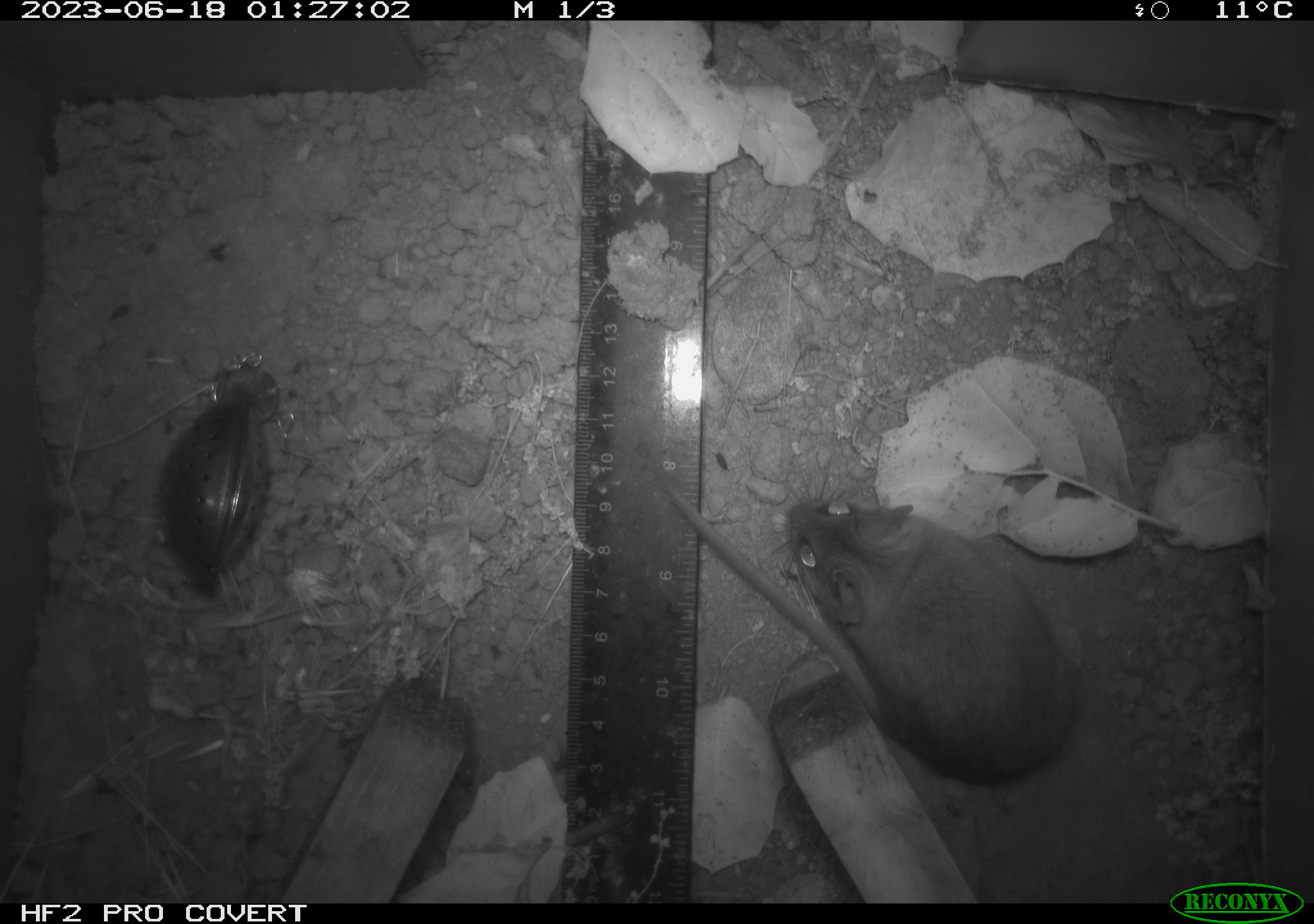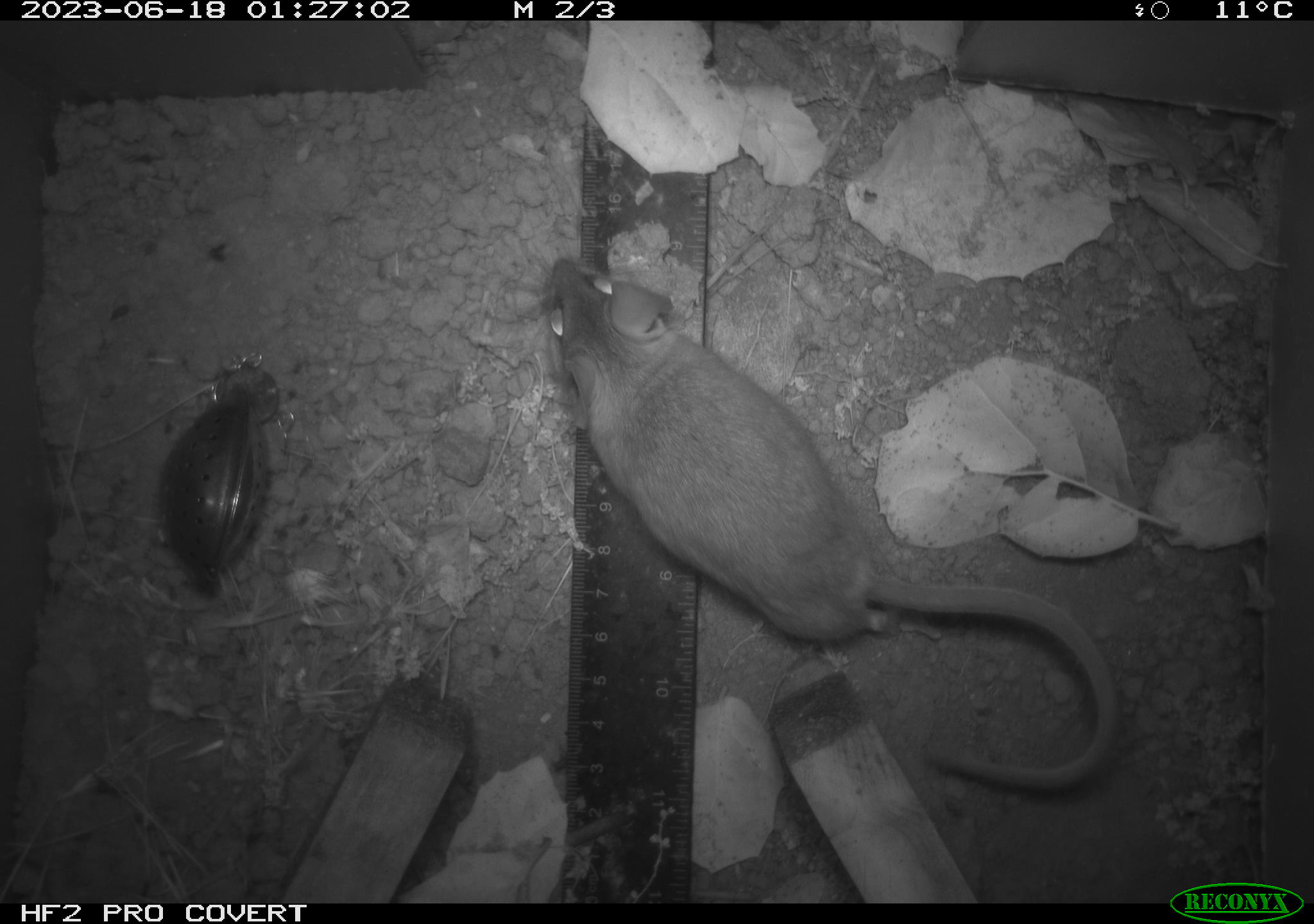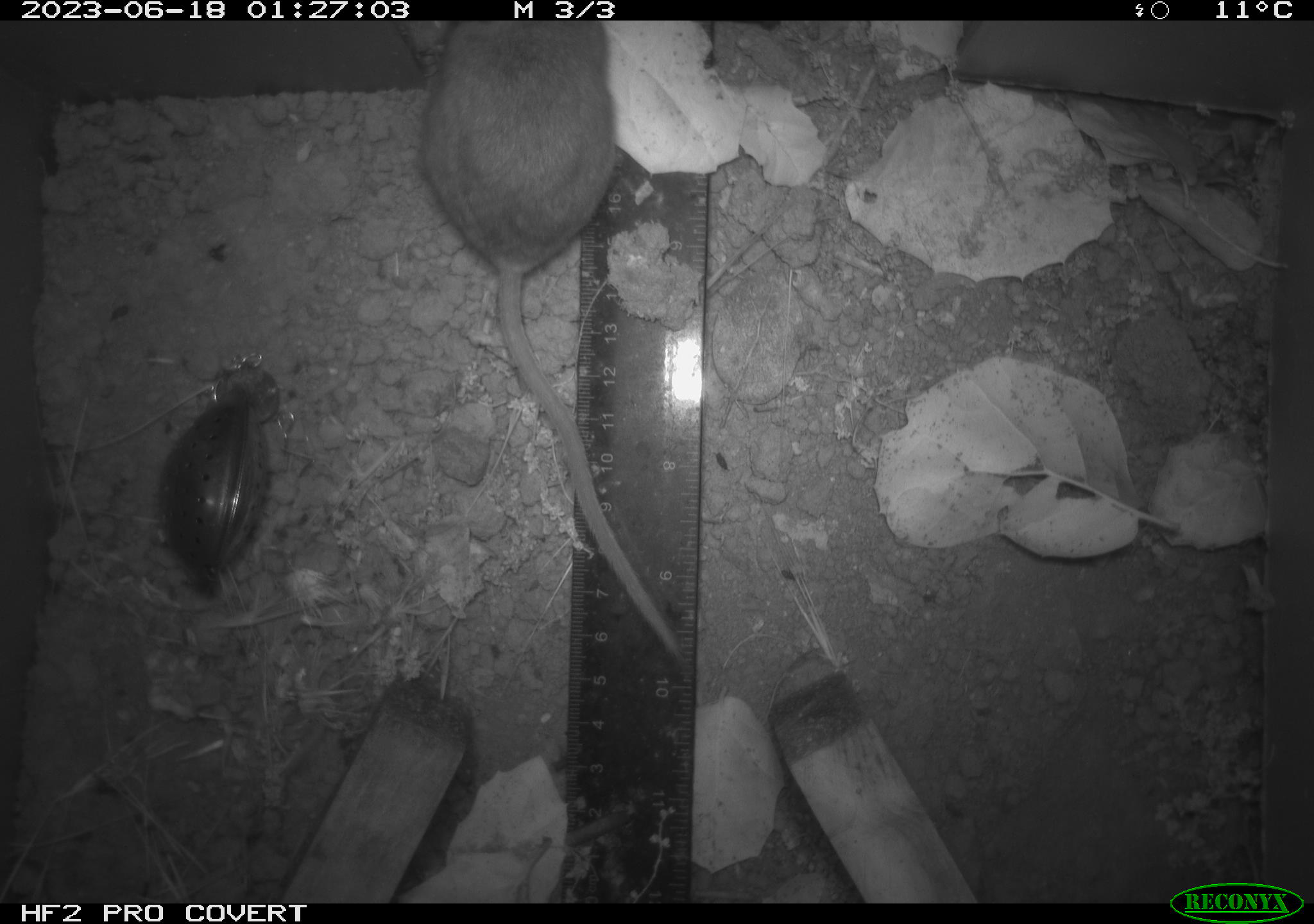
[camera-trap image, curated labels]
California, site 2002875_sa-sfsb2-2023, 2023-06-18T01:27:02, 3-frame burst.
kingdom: Animalia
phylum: Chordata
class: Mammalia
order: Rodentia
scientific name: Rodentia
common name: mouse species